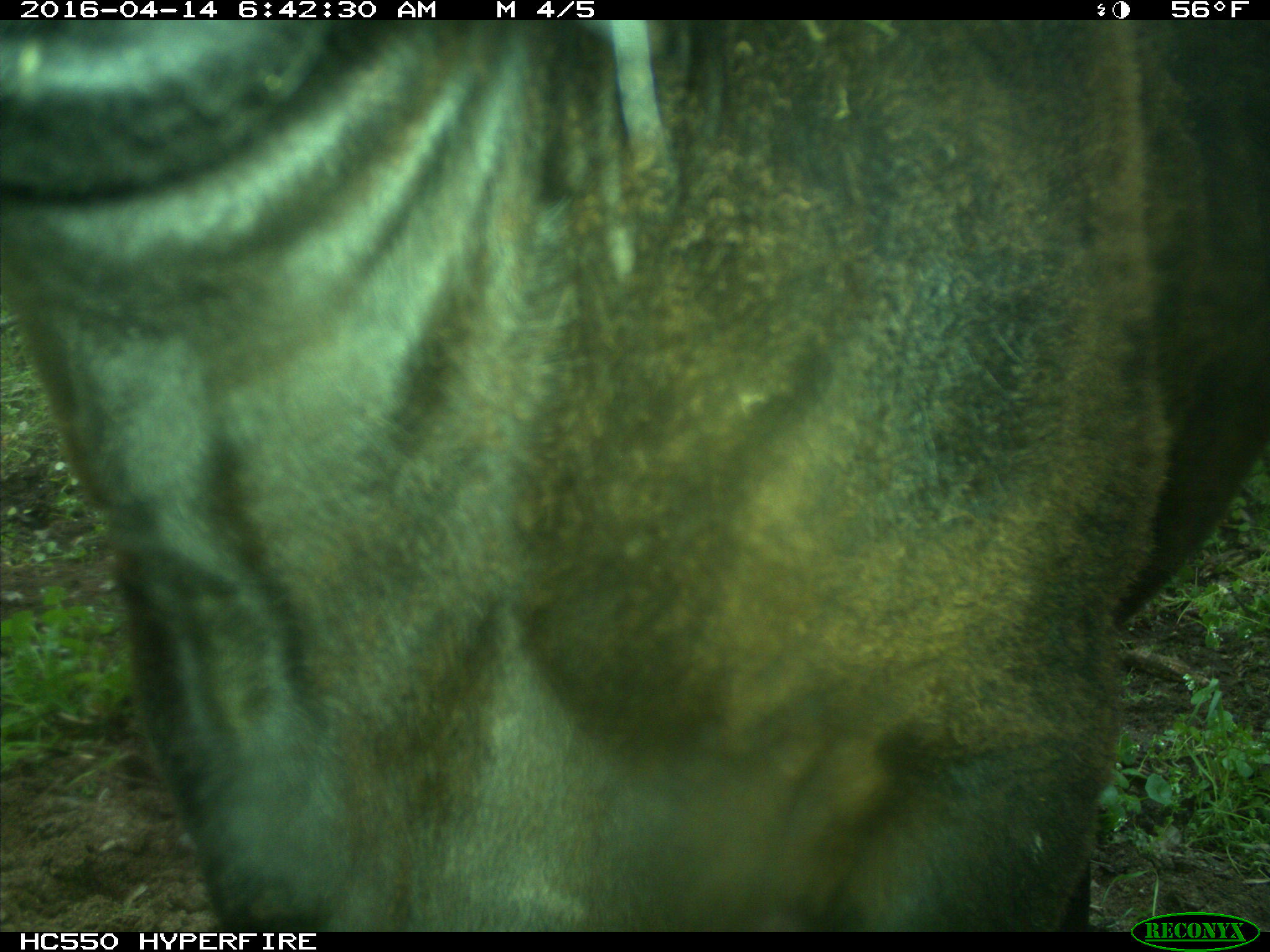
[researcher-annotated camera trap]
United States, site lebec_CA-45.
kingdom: Animalia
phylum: Chordata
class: Mammalia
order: Artiodactyla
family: Bovidae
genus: Bos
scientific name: Bos taurus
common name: domestic cow